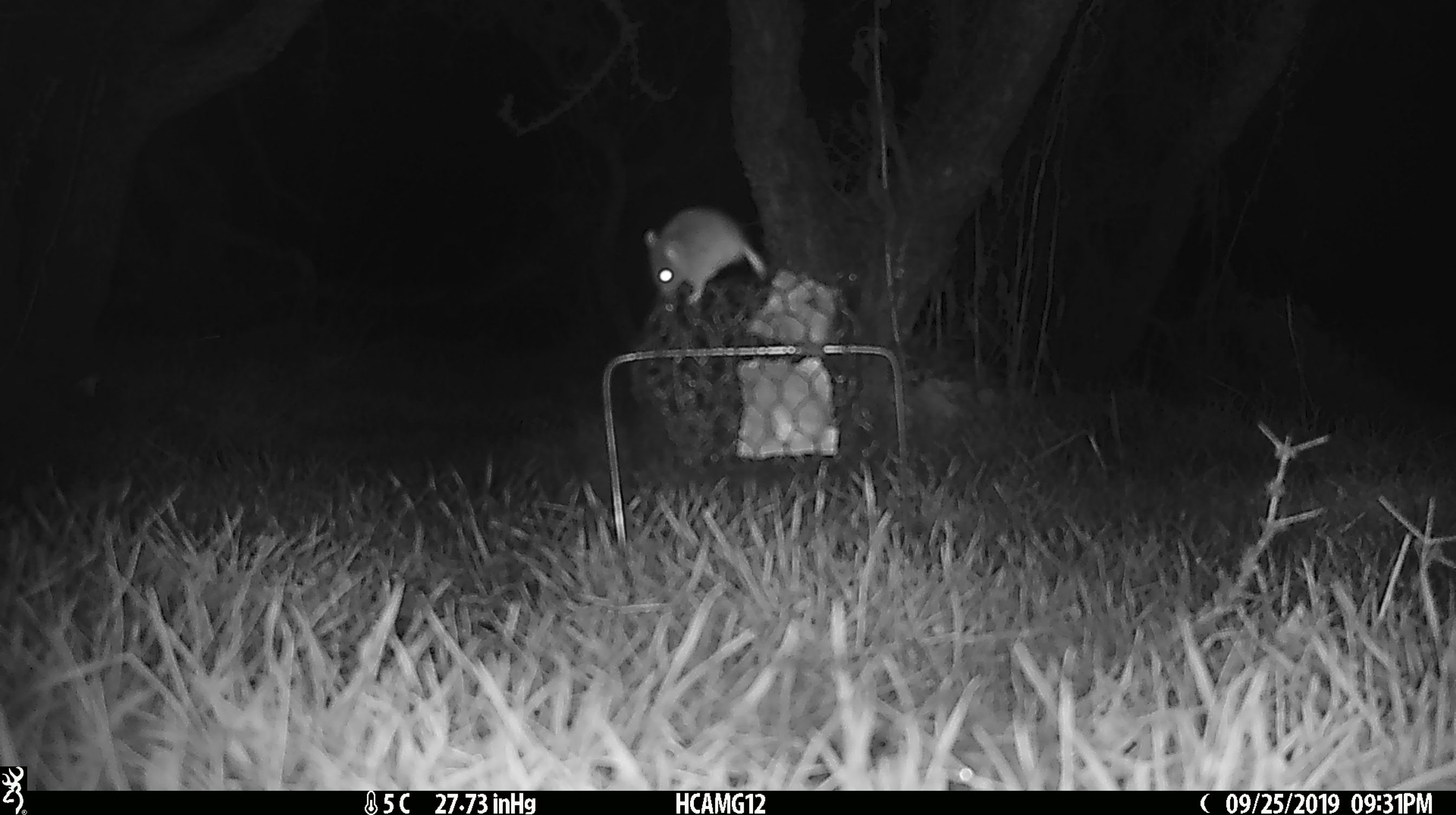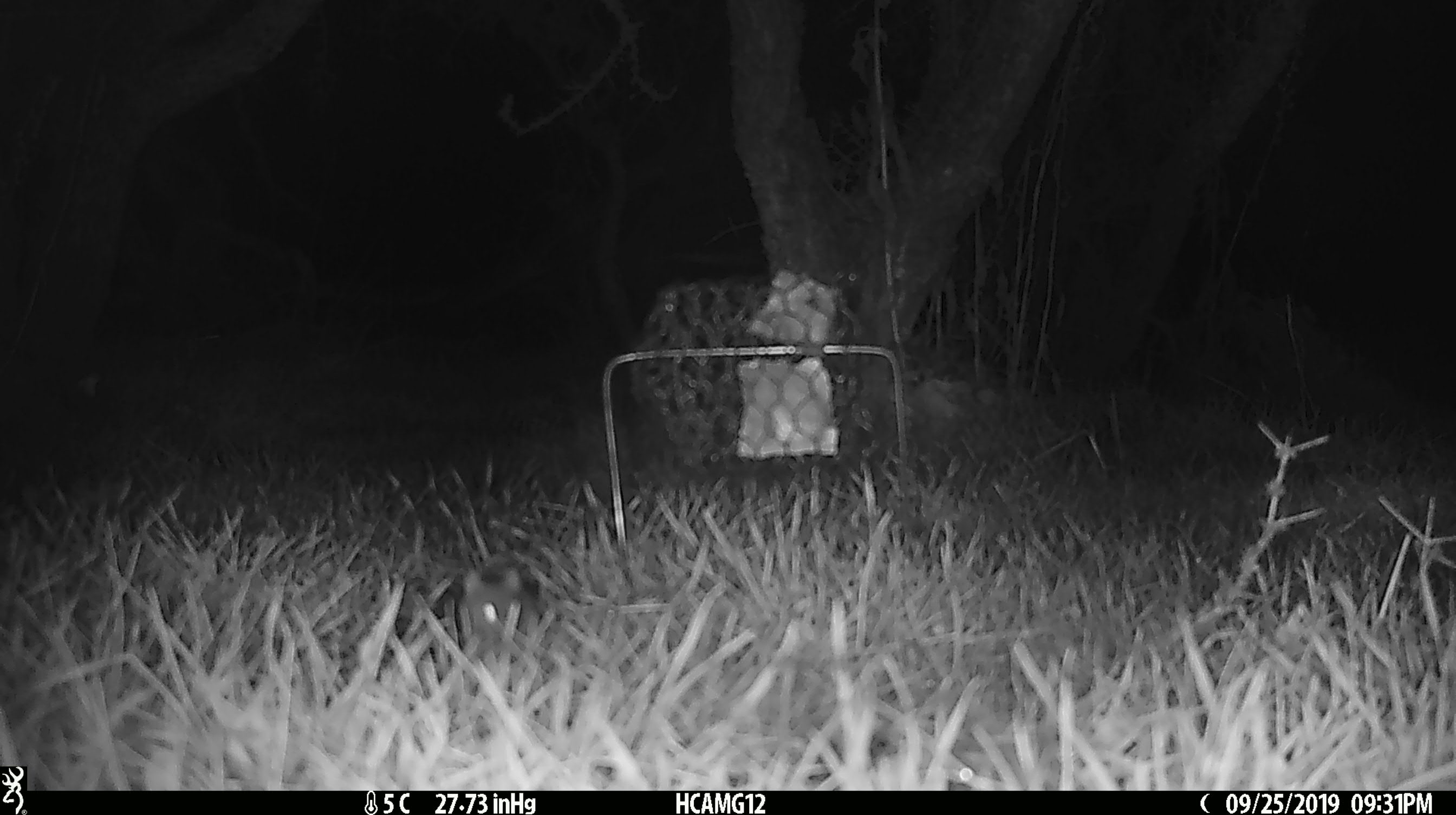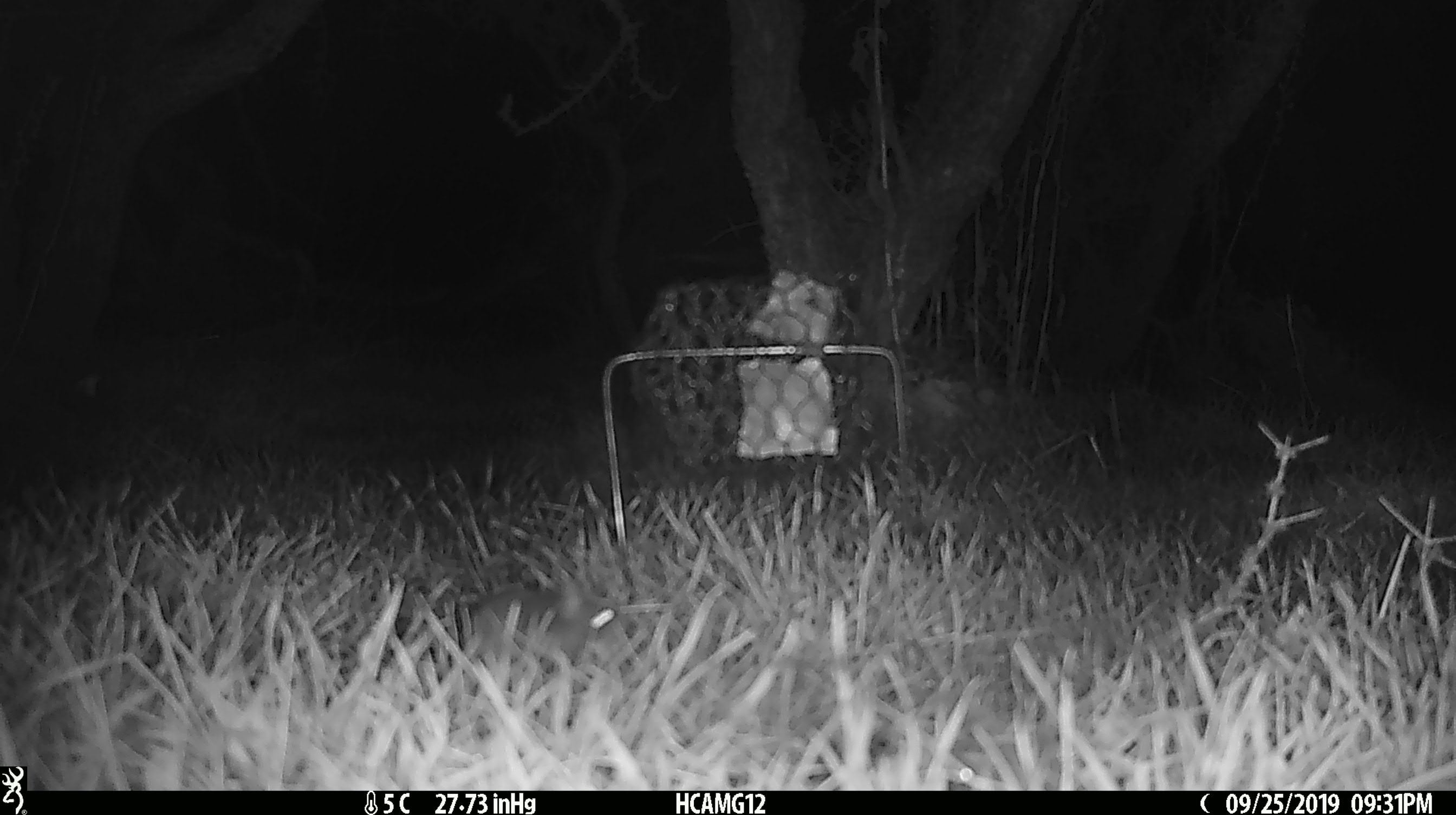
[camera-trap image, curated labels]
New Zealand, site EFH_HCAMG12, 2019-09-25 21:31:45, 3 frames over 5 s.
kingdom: Animalia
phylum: Chordata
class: Mammalia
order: Rodentia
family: Muridae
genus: Mus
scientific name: Mus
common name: mouse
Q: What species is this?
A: Mouse (Mus).